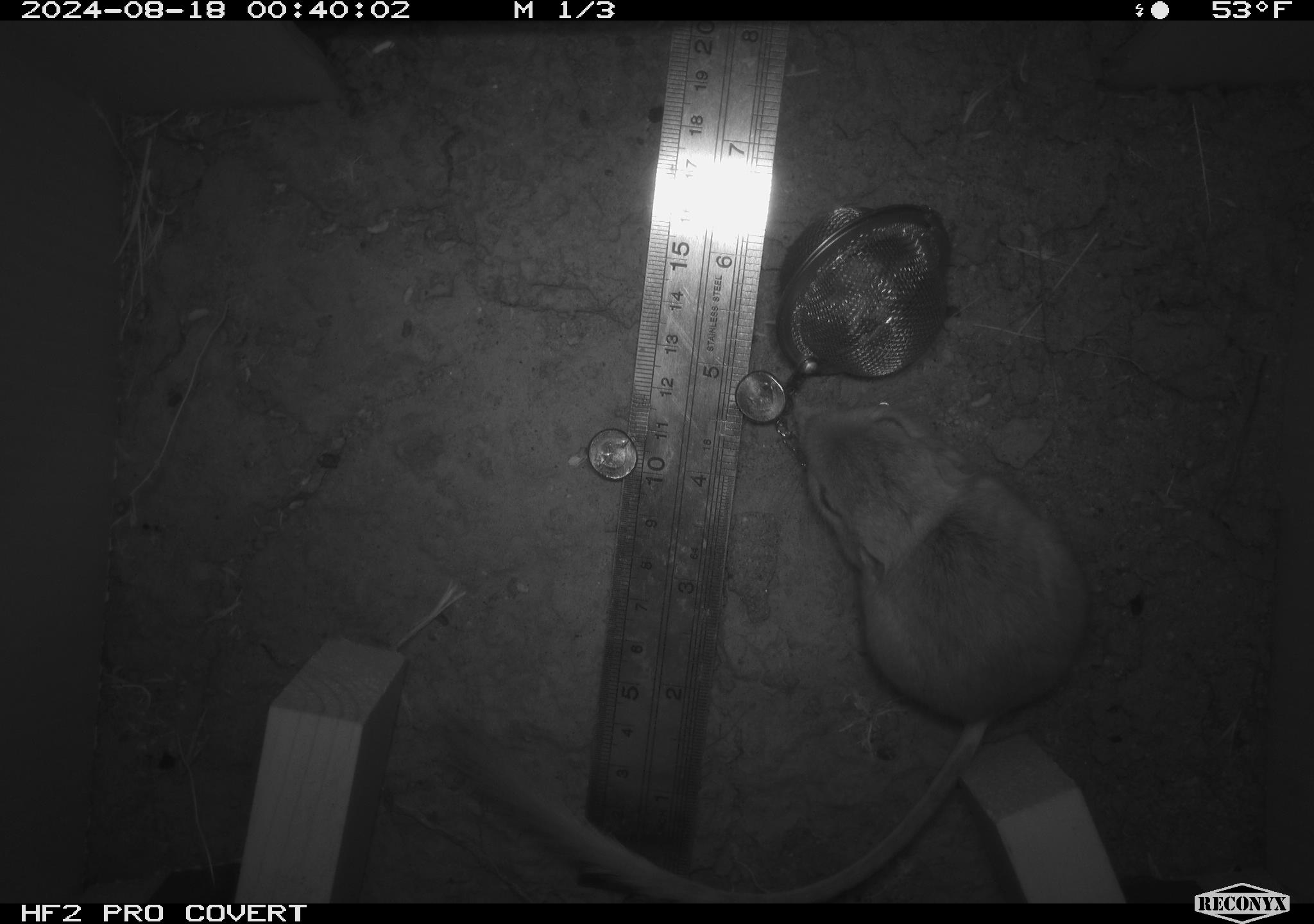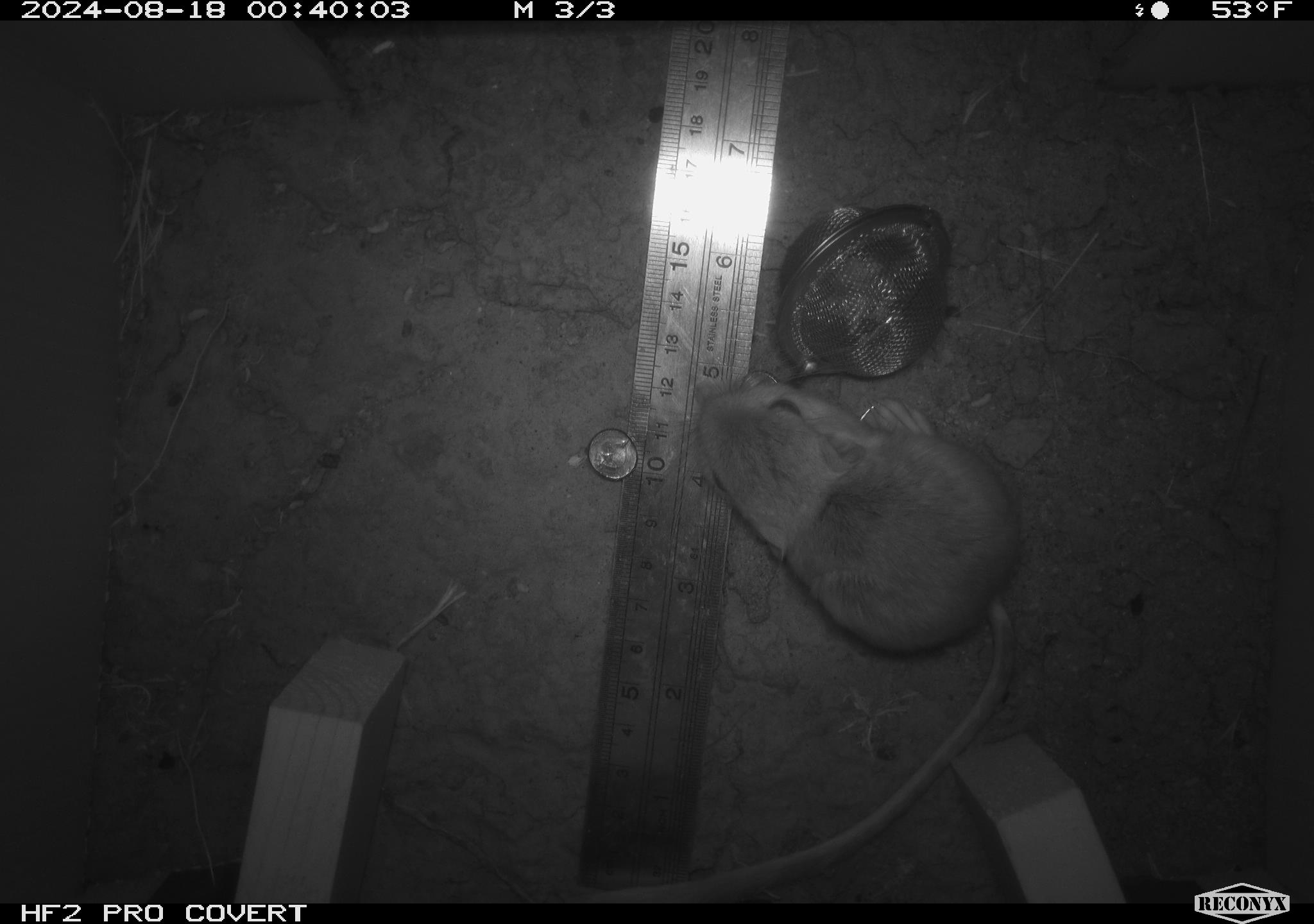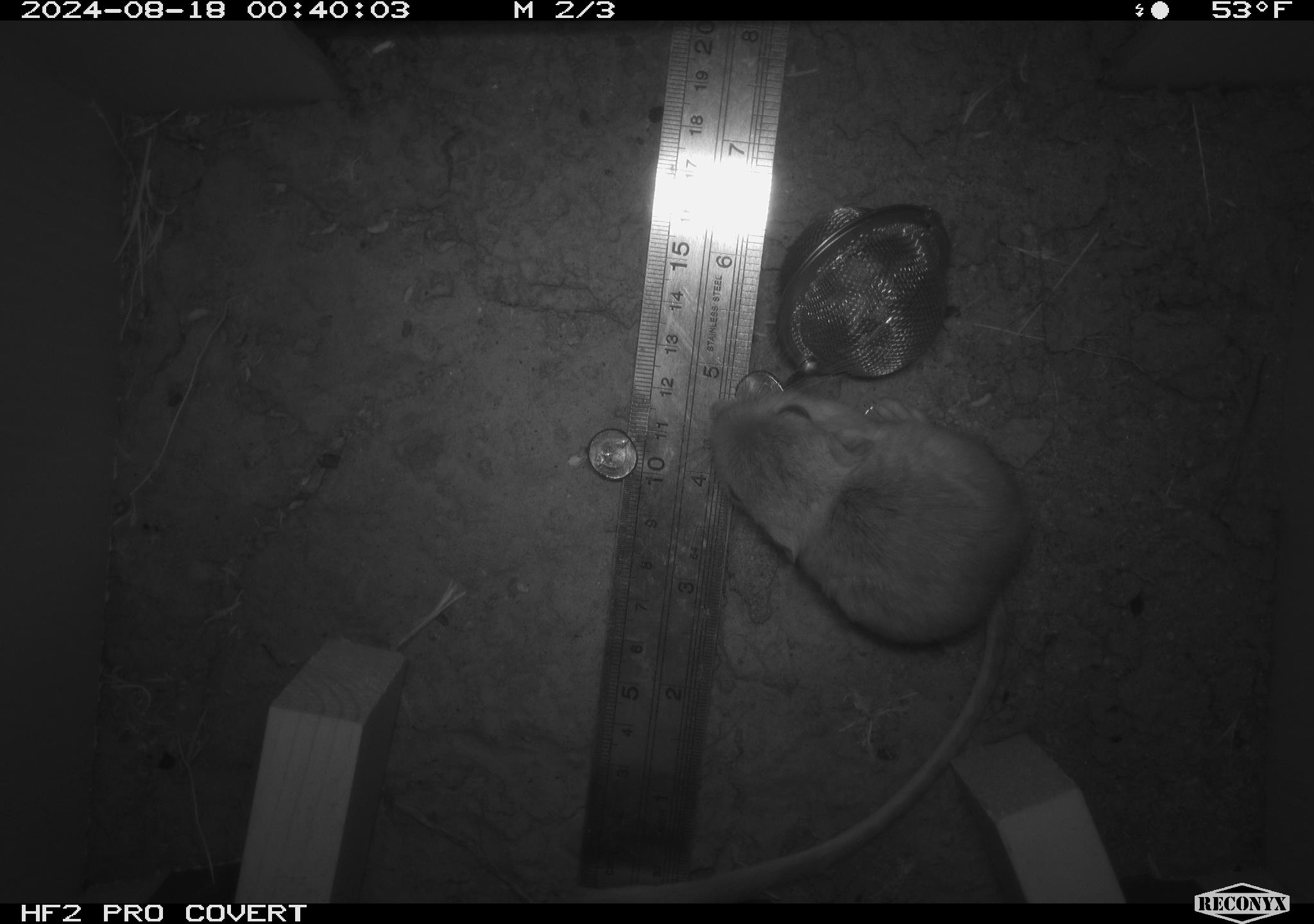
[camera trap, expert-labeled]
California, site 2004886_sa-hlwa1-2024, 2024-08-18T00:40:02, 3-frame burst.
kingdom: Animalia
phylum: Chordata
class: Mammalia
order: Rodentia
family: Heteromyidae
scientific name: Heteromyidae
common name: kangaroo rats and pocket mice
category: heteromyidae family